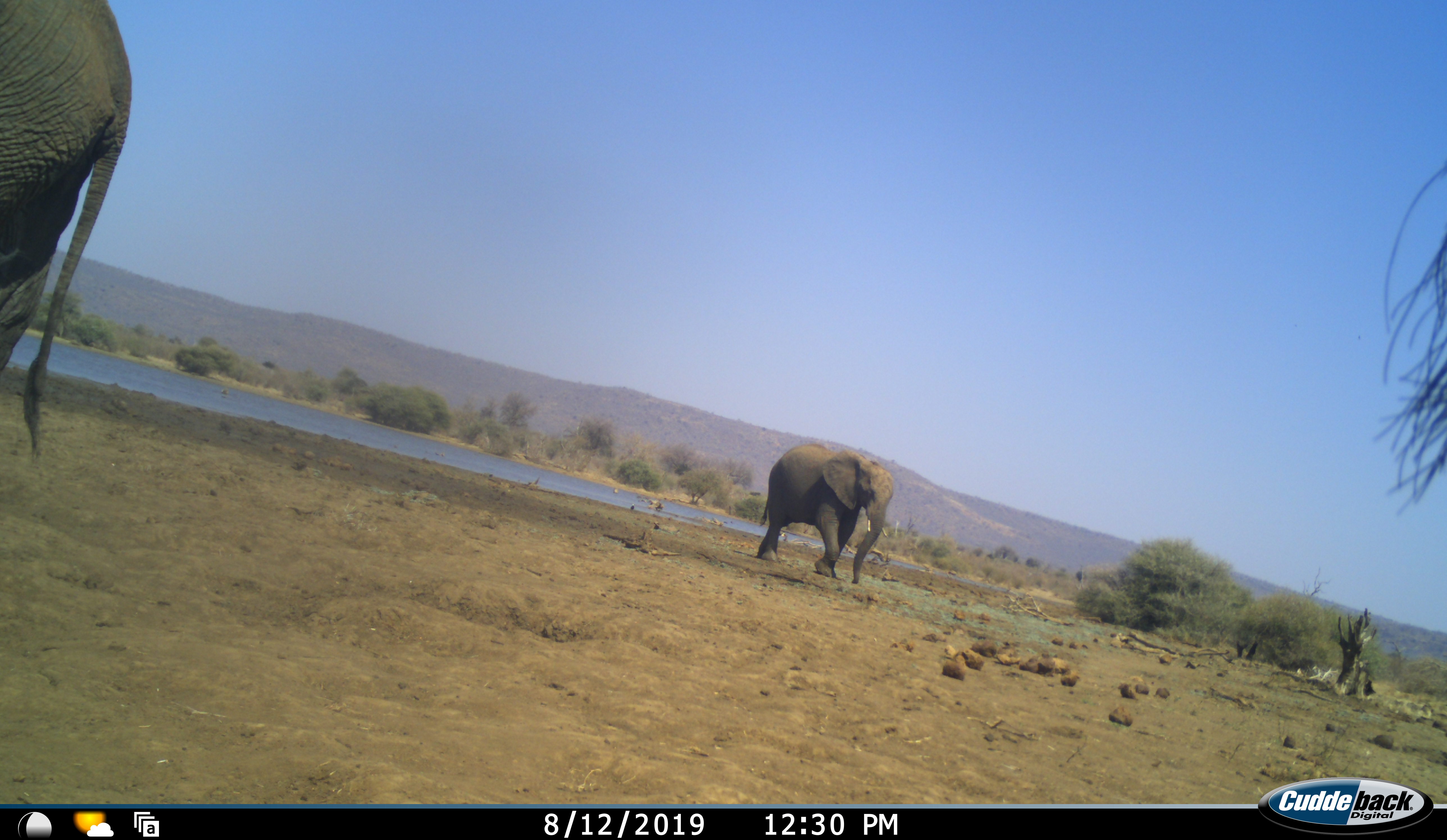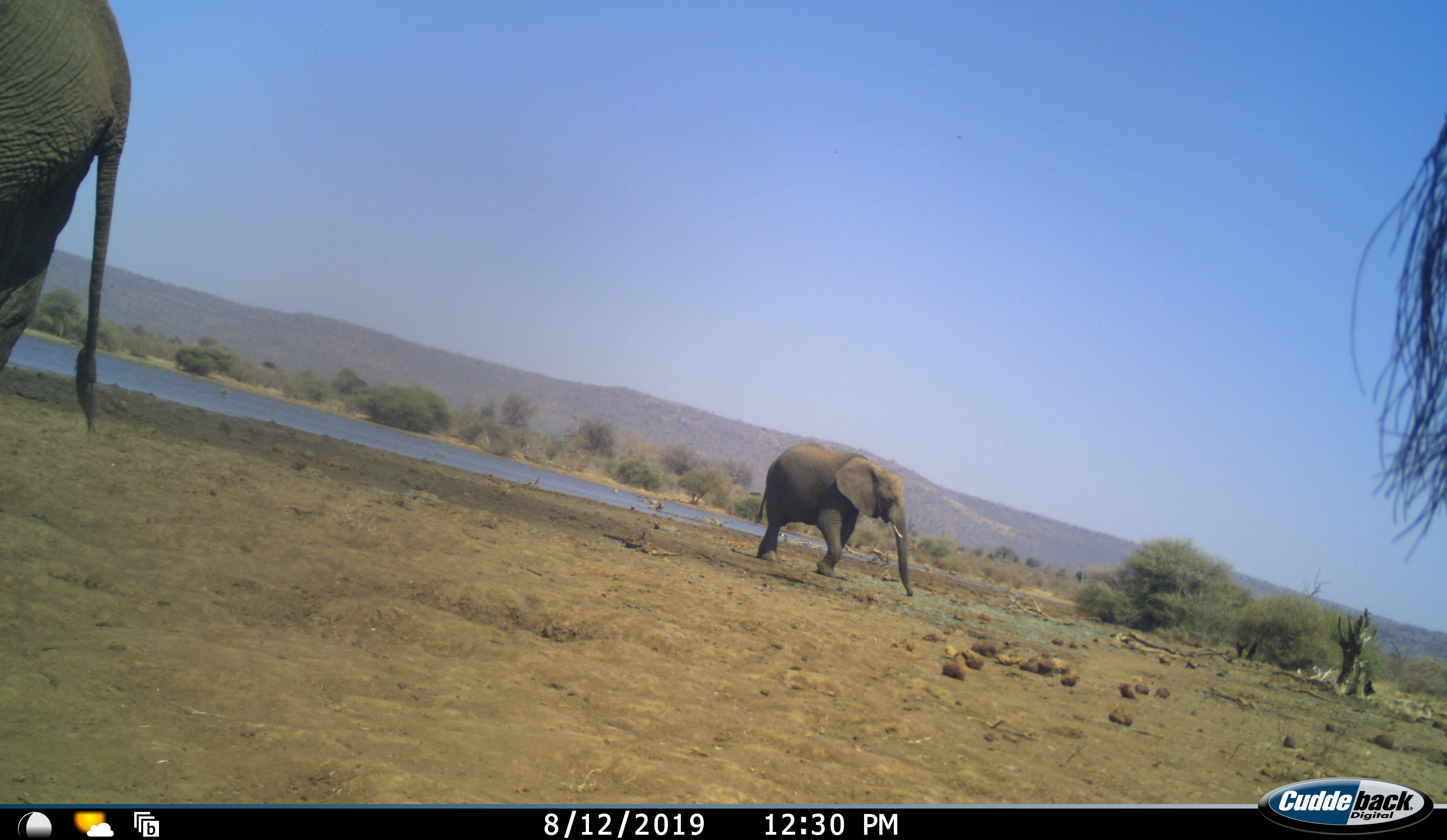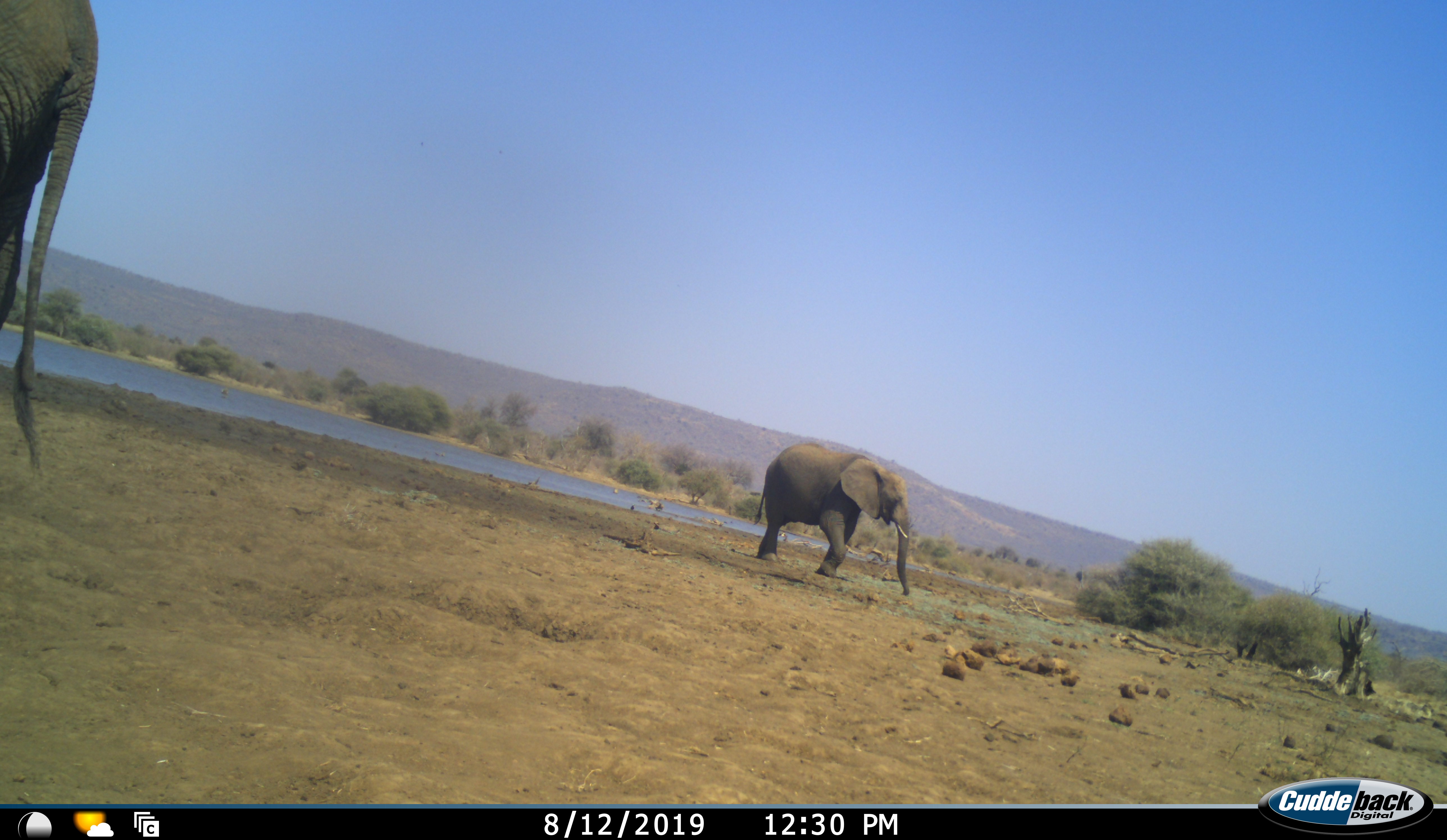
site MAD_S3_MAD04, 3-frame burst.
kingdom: Animalia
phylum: Chordata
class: Mammalia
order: Proboscidea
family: Elephantidae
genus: Loxodonta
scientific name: Loxodonta africana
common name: african bush elephant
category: elephant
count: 2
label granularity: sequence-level